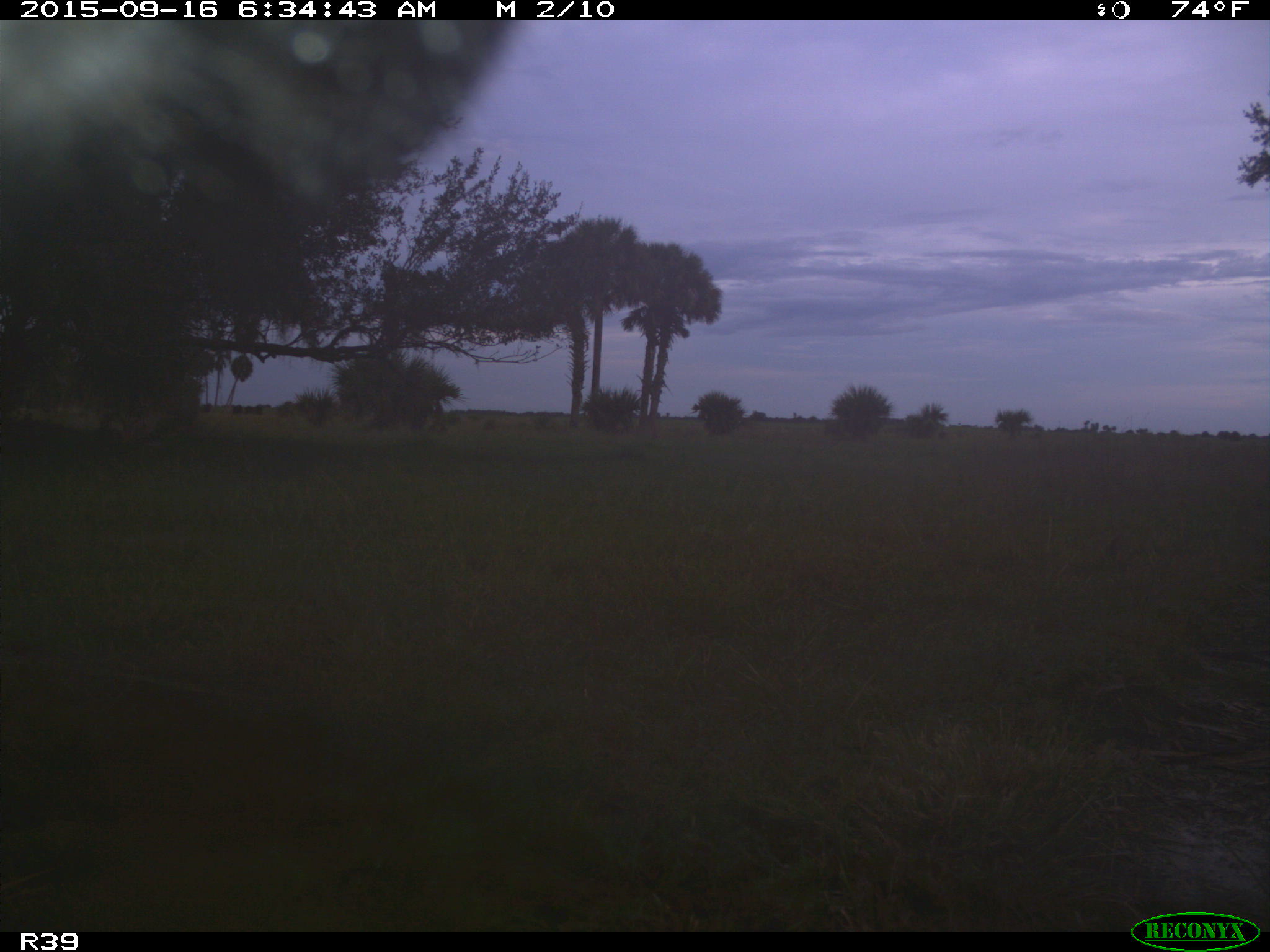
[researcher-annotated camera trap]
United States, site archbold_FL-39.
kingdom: Animalia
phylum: Chordata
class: Mammalia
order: Artiodactyla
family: Bovidae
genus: Bos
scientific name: Bos taurus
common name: domestic cow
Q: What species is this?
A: Bos taurus (domestic cow).